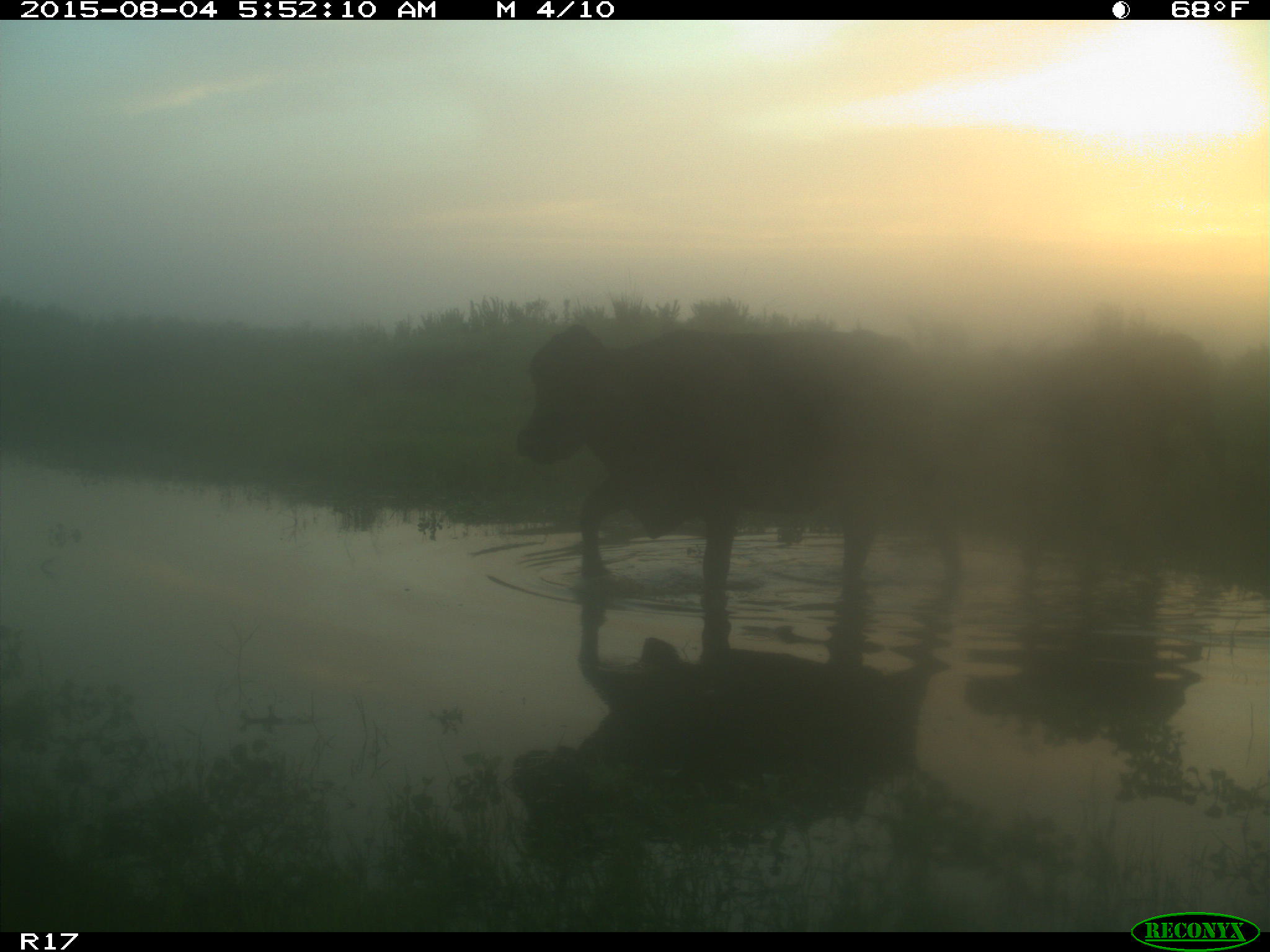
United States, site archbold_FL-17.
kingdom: Animalia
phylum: Chordata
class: Mammalia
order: Artiodactyla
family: Bovidae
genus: Bos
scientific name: Bos taurus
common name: domestic cow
Bos taurus (domestic cow).